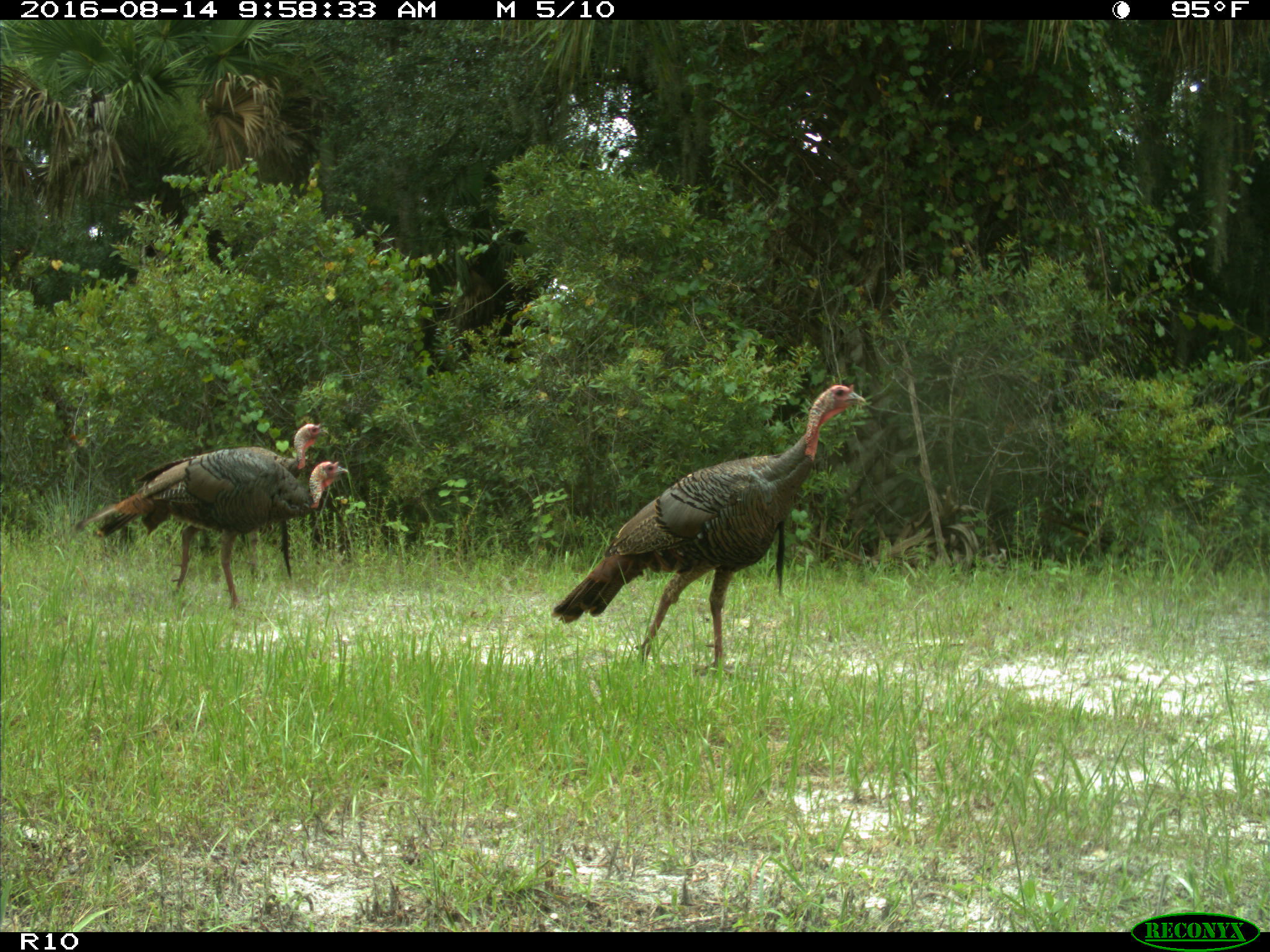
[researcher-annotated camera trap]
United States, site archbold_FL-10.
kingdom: Animalia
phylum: Chordata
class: Aves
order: Galliformes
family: Phasianidae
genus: Meleagris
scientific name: Meleagris gallopavo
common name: wild turkey